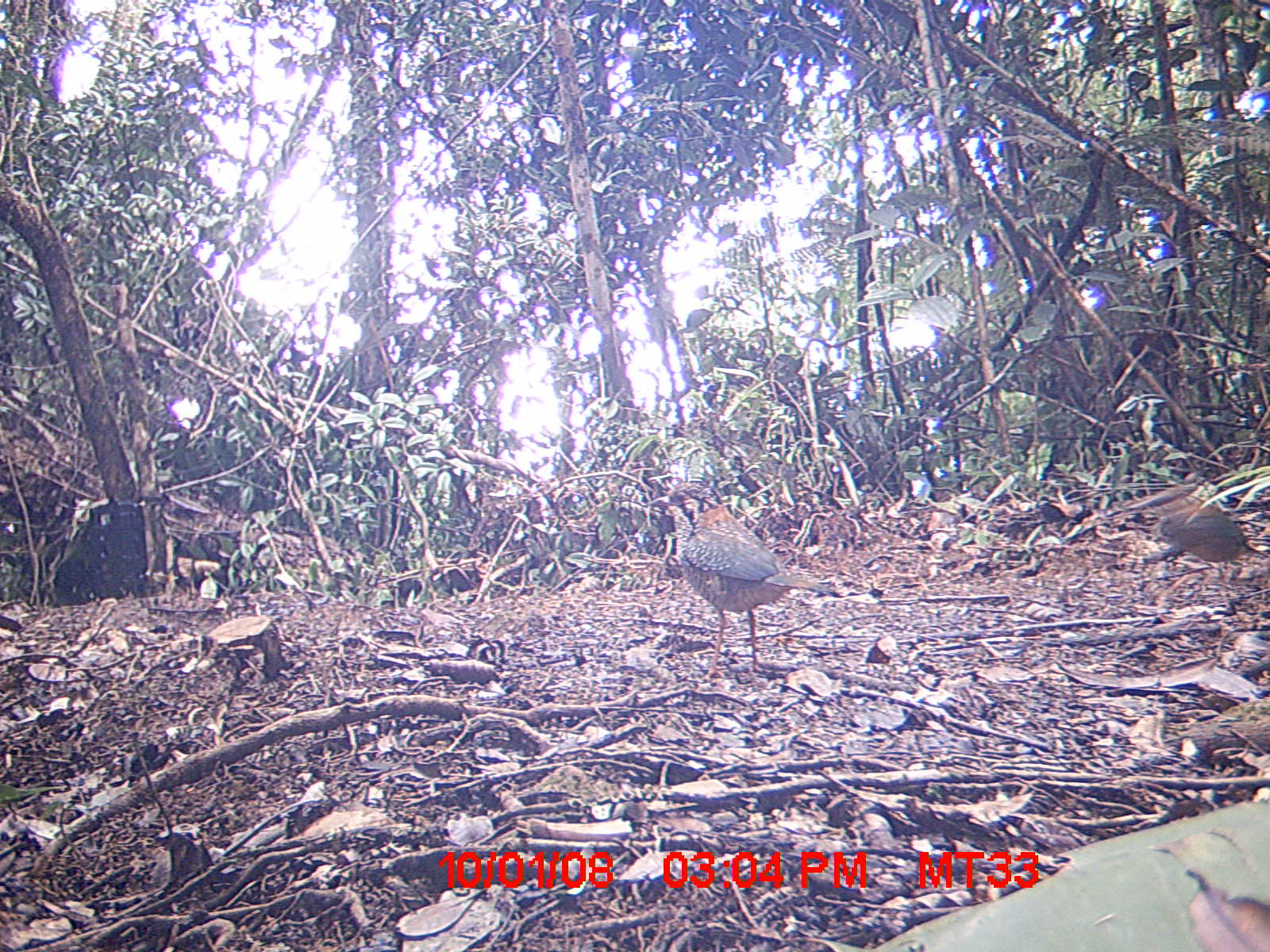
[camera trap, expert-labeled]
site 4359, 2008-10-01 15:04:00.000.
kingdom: Animalia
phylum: Chordata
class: Aves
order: Coraciiformes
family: Brachypteraciidae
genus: Brachypteracias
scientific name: Brachypteracias squamiger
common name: scaly ground-roller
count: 2